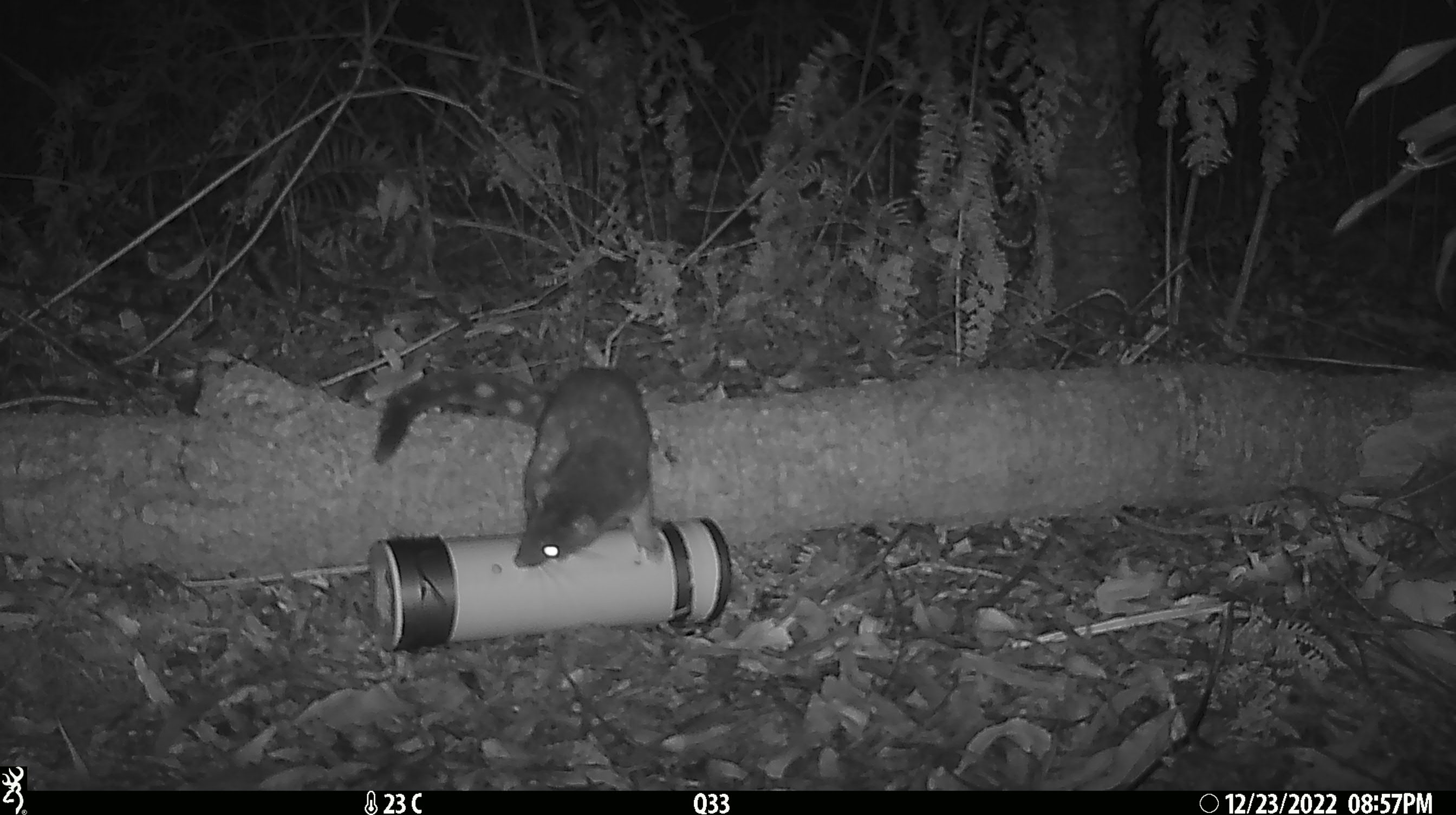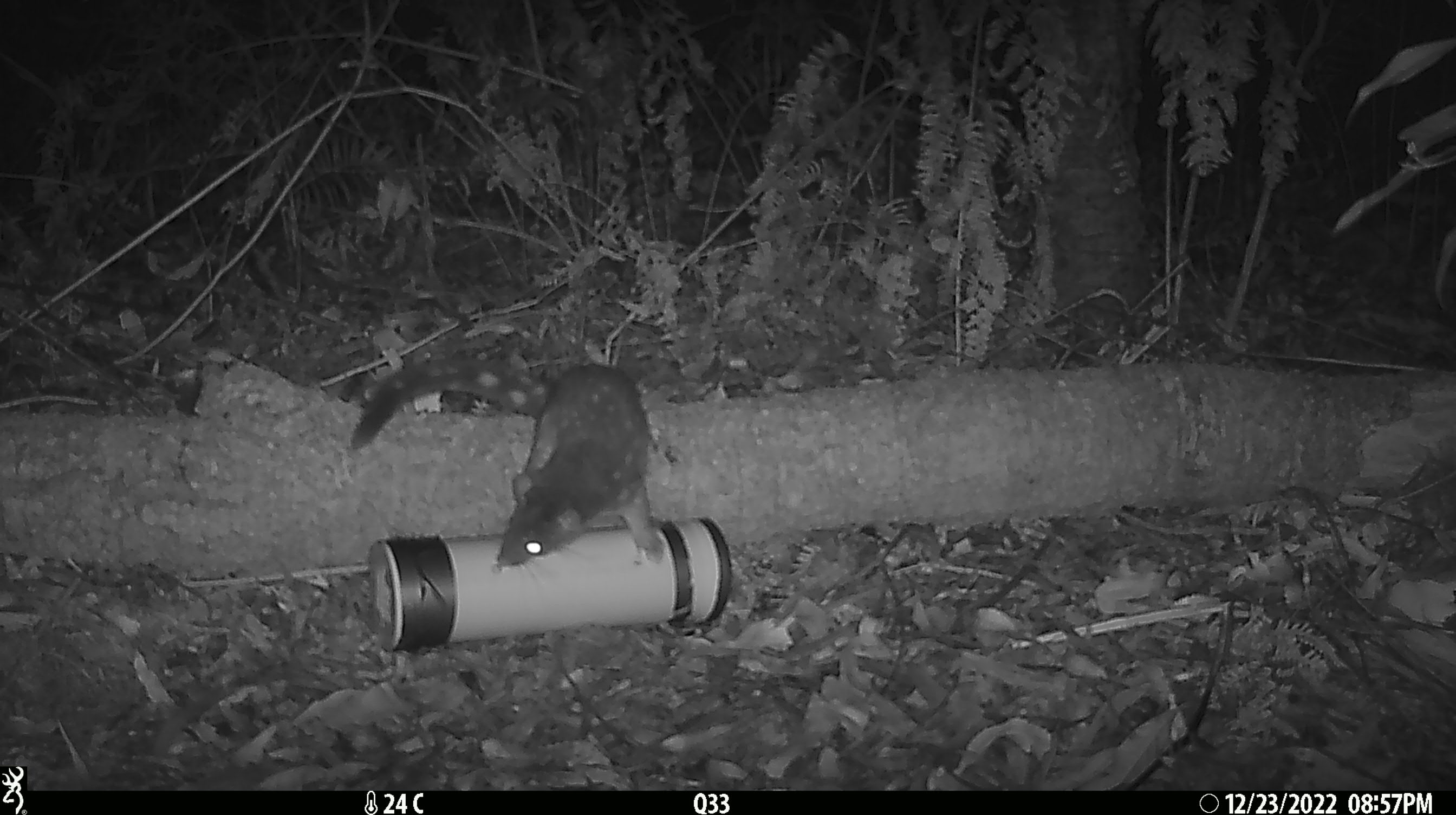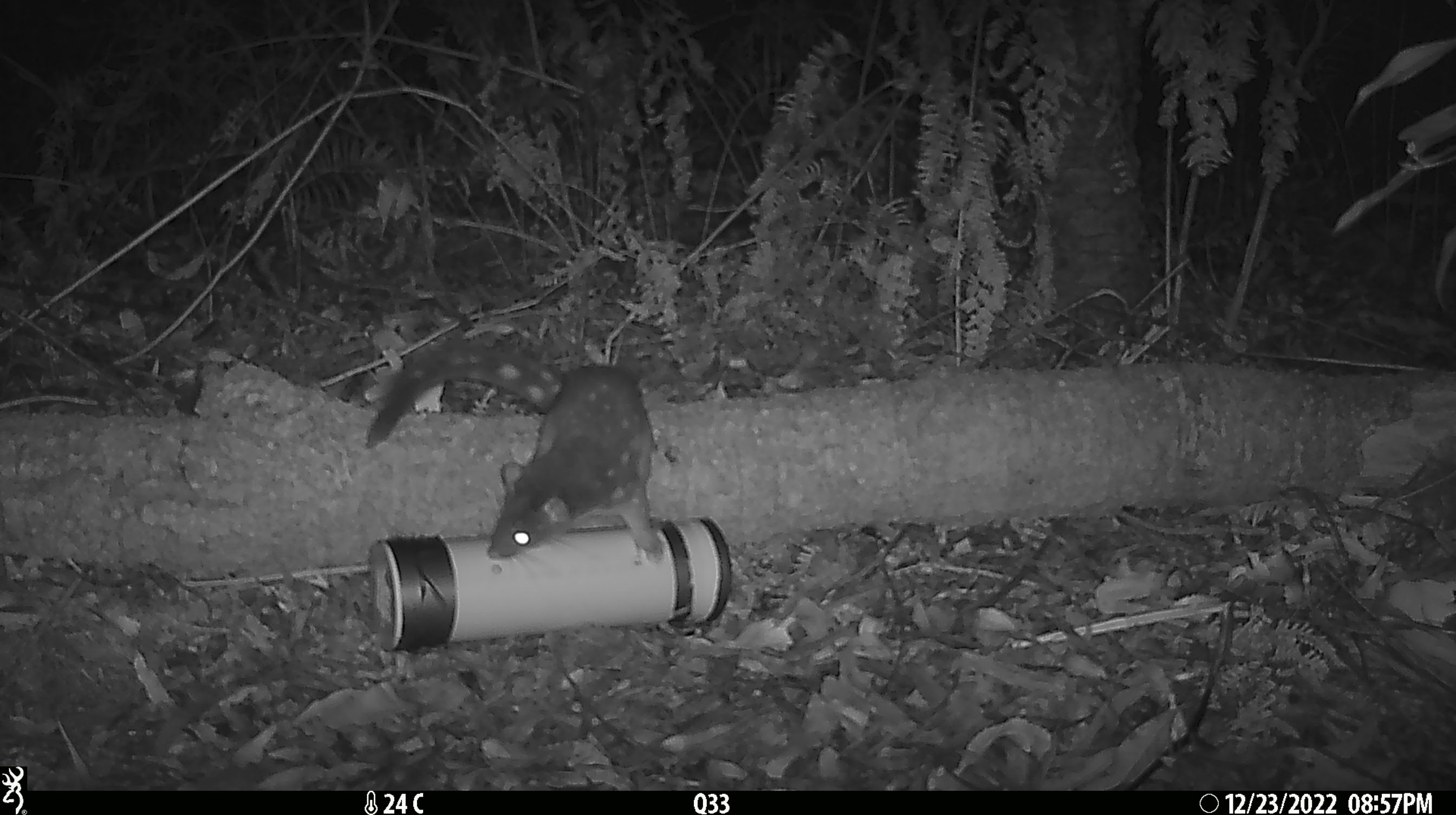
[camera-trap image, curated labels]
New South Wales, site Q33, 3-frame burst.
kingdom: Animalia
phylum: Chordata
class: Mammalia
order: Dasyuromorphia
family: Dasyuridae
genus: Dasyurus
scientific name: Dasyurus maculatus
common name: spotted-tailed quoll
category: quoll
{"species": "quoll (spotted-tailed quoll) (Dasyurus maculatus)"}